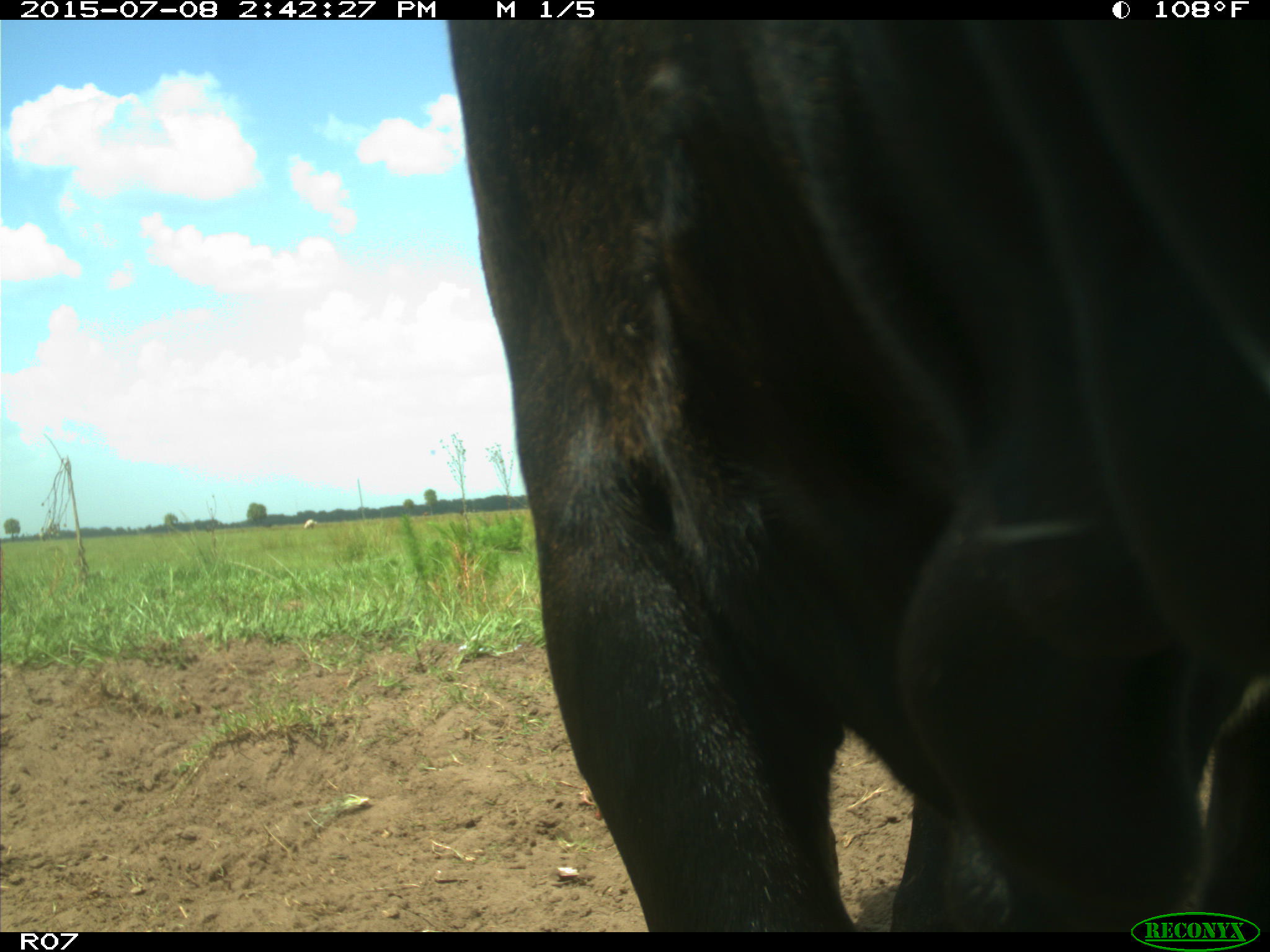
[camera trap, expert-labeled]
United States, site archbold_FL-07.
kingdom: Animalia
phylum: Chordata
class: Mammalia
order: Artiodactyla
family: Bovidae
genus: Bos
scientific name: Bos taurus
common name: domestic cow